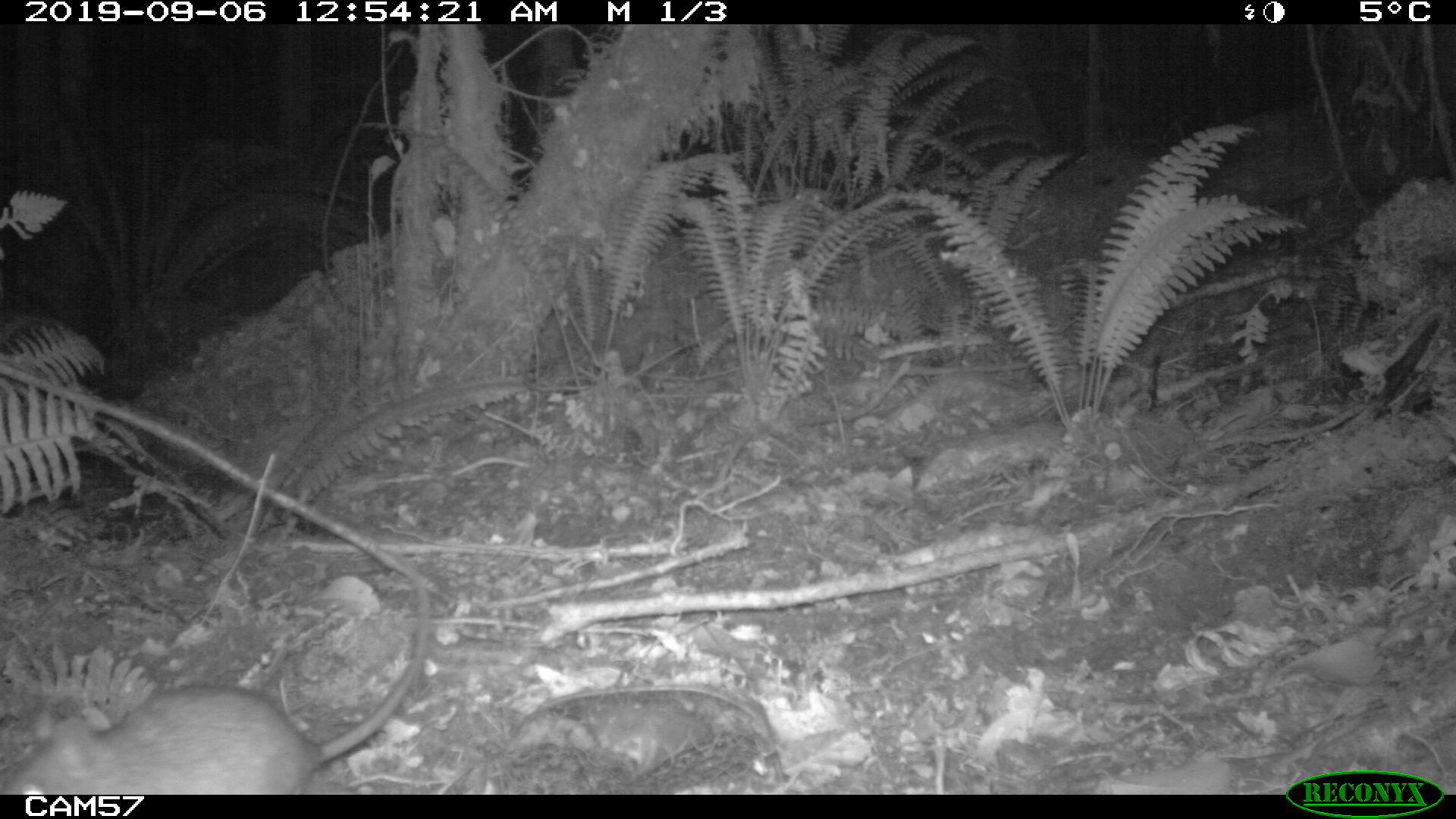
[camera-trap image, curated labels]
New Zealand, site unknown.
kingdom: Animalia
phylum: Chordata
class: Mammalia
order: Rodentia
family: Muridae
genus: Rattus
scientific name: Rattus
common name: rat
Rat (Rattus).